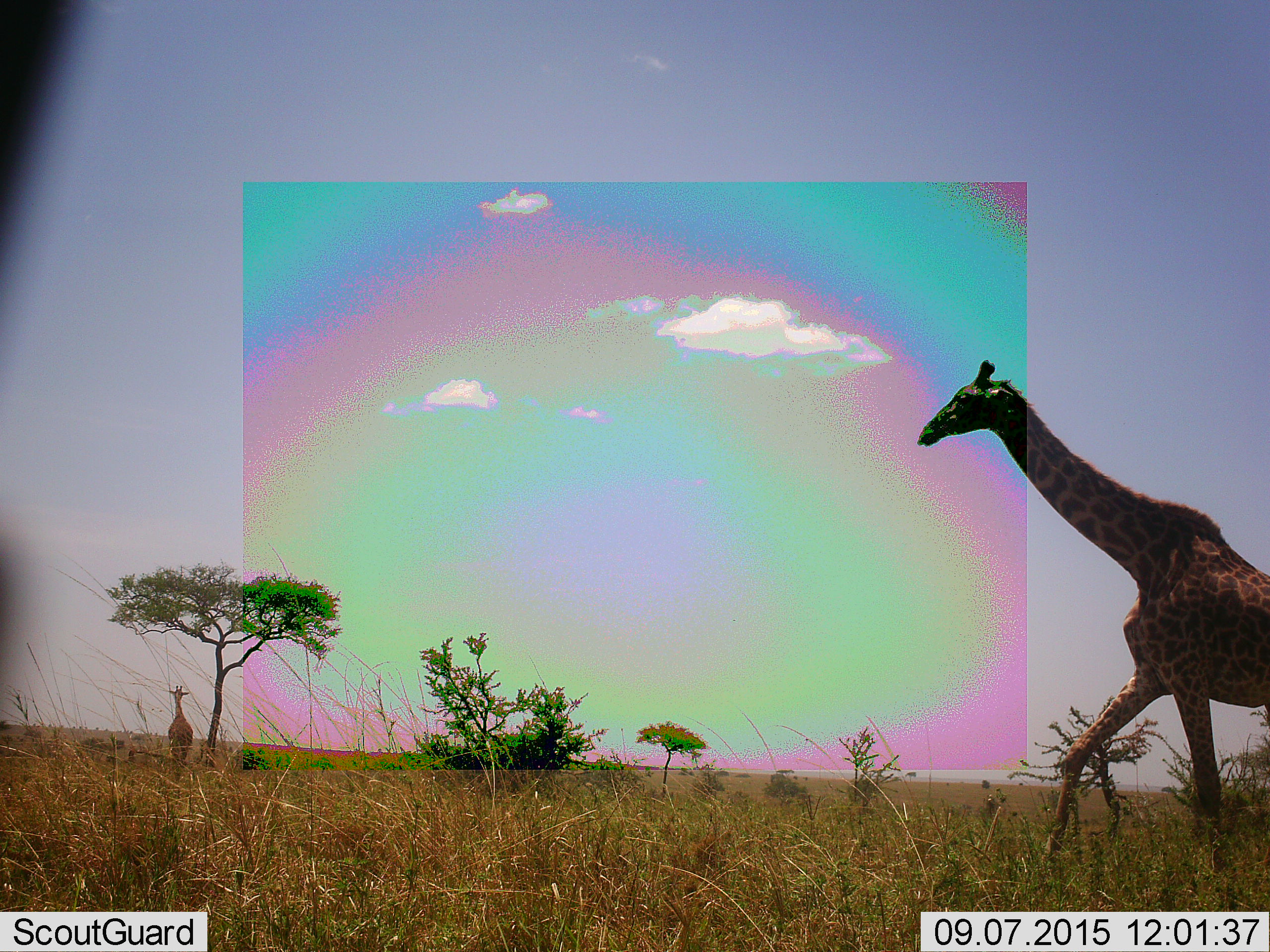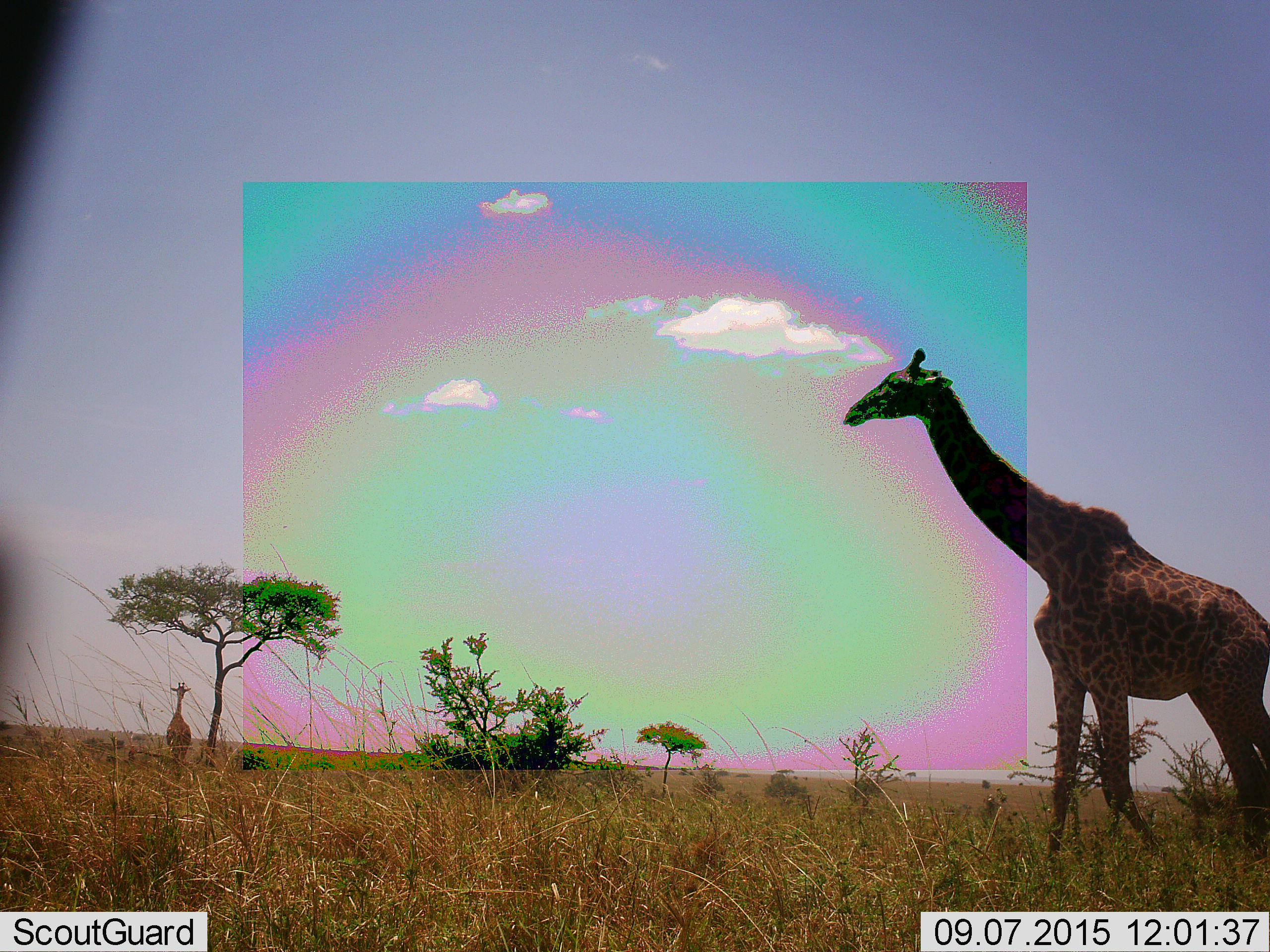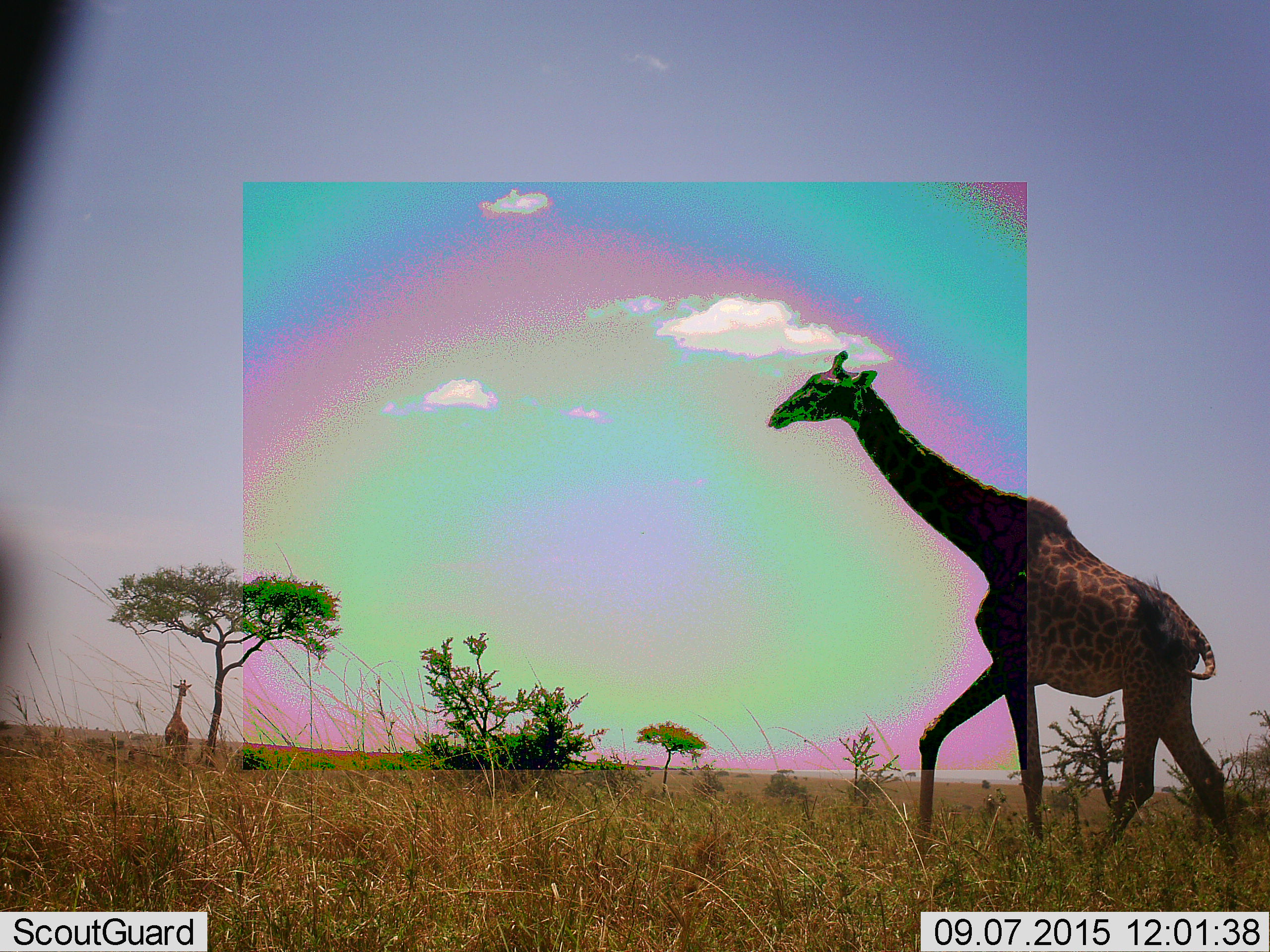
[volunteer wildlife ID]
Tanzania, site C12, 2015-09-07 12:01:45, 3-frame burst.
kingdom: Animalia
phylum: Chordata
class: Mammalia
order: Artiodactyla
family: Giraffidae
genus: Giraffa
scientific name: Giraffa camelopardalis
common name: giraffe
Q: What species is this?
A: Giraffe (Giraffa camelopardalis).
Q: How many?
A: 2.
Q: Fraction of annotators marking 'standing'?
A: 35%.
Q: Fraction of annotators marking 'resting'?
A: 0%.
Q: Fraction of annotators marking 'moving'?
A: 100%.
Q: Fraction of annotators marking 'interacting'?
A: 0%.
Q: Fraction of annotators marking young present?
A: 0%.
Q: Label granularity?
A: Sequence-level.